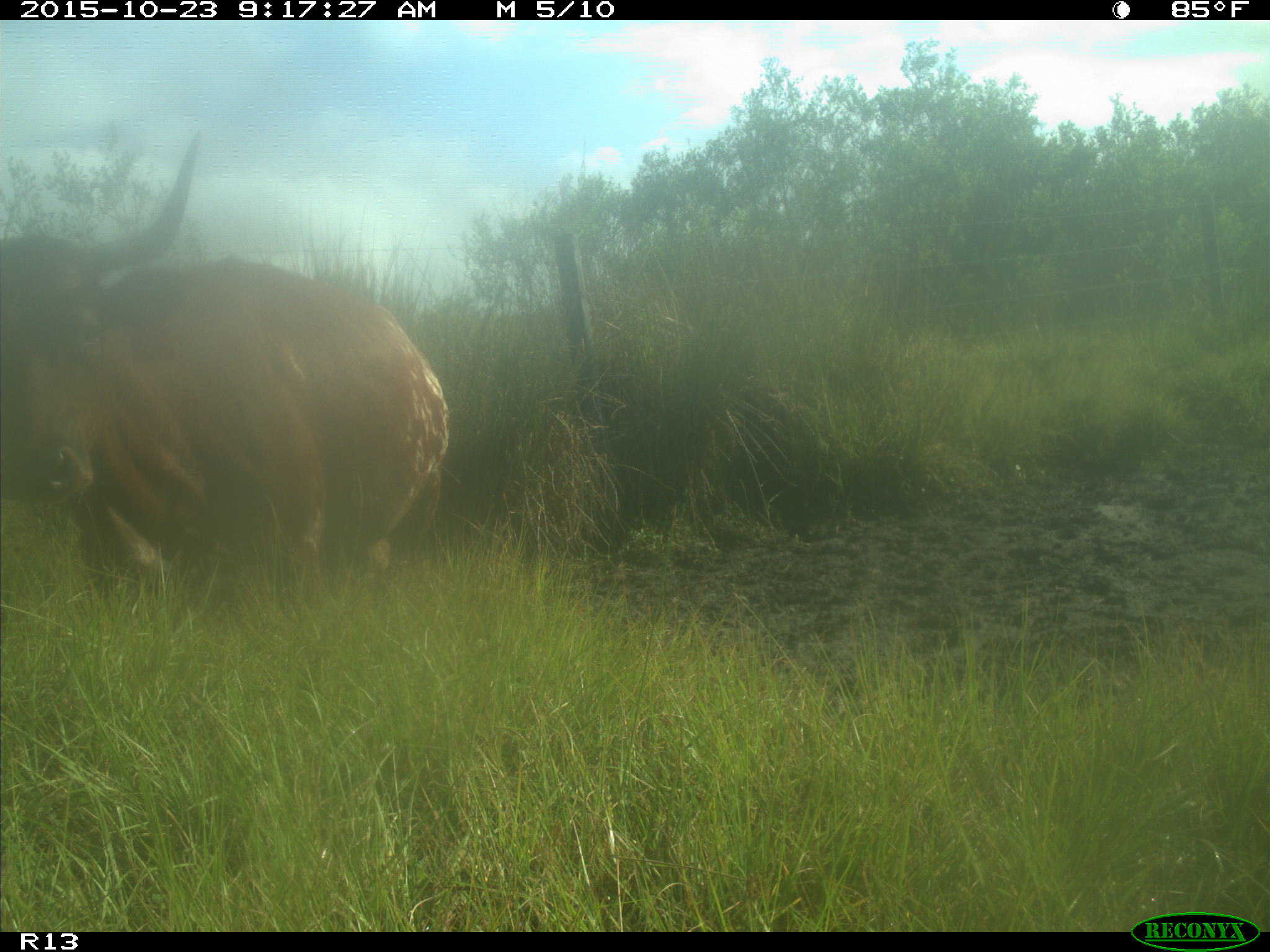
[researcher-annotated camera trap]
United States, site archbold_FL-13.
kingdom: Animalia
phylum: Chordata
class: Mammalia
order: Artiodactyla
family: Bovidae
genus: Bos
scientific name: Bos taurus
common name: domestic cow